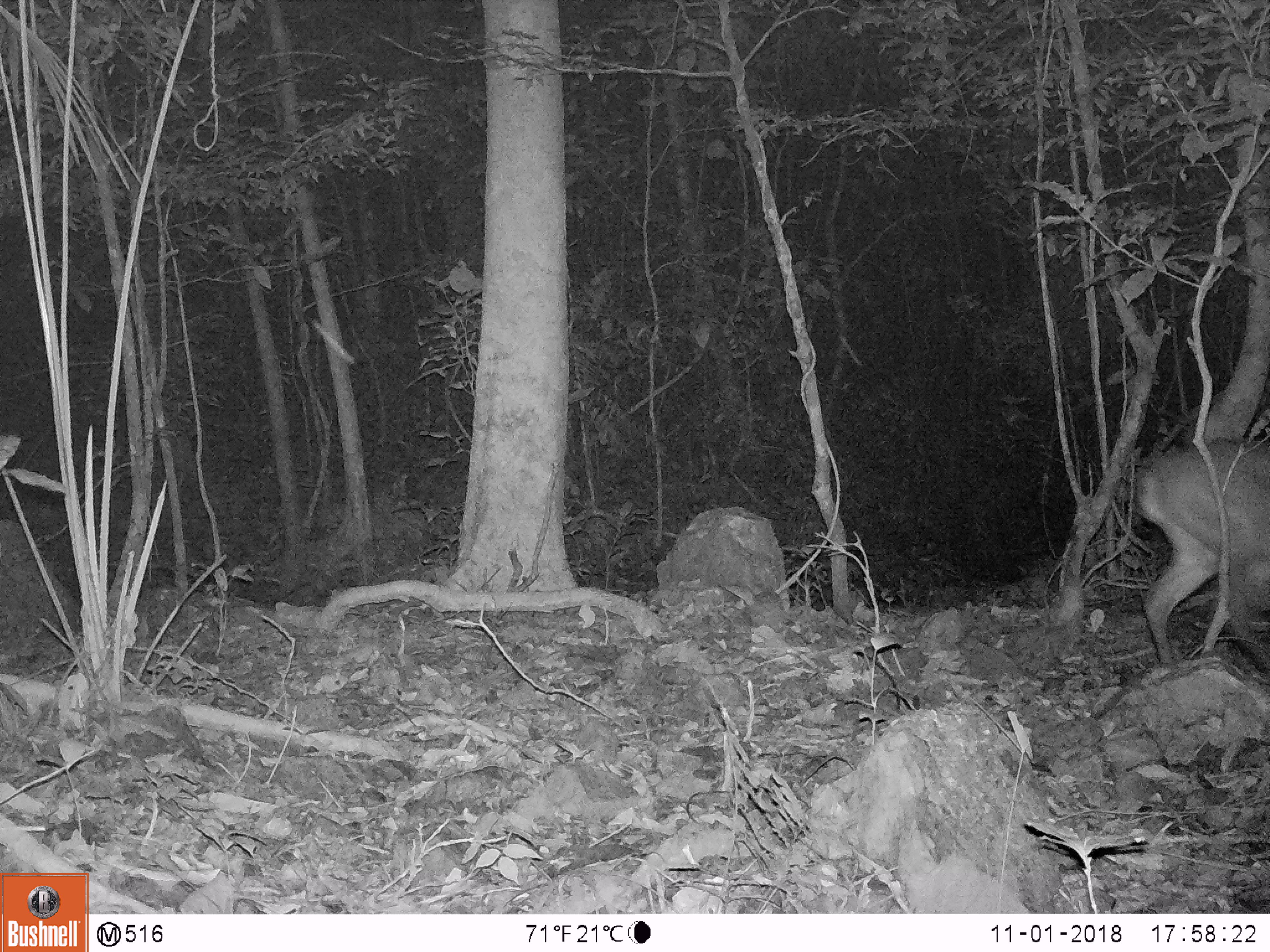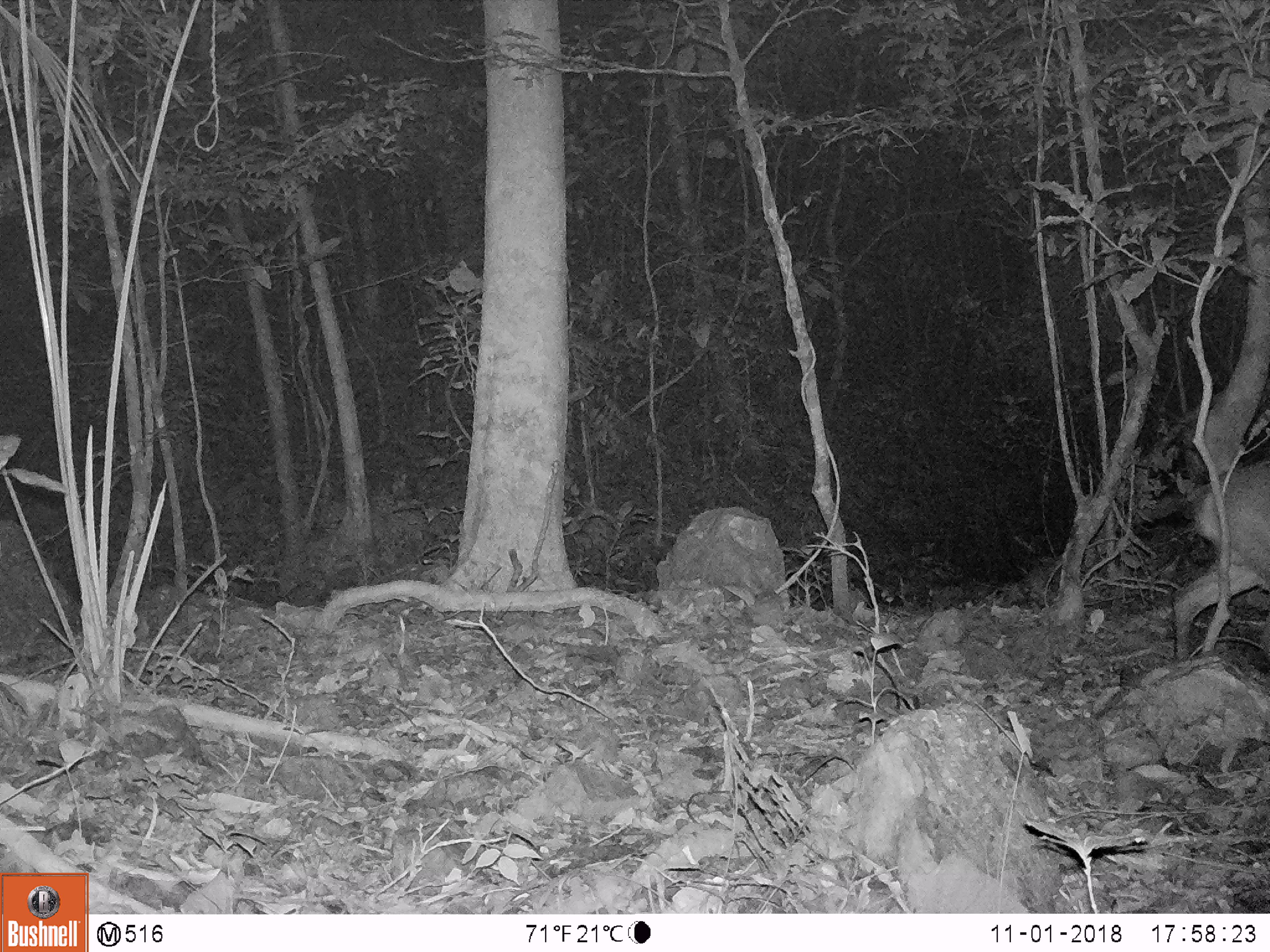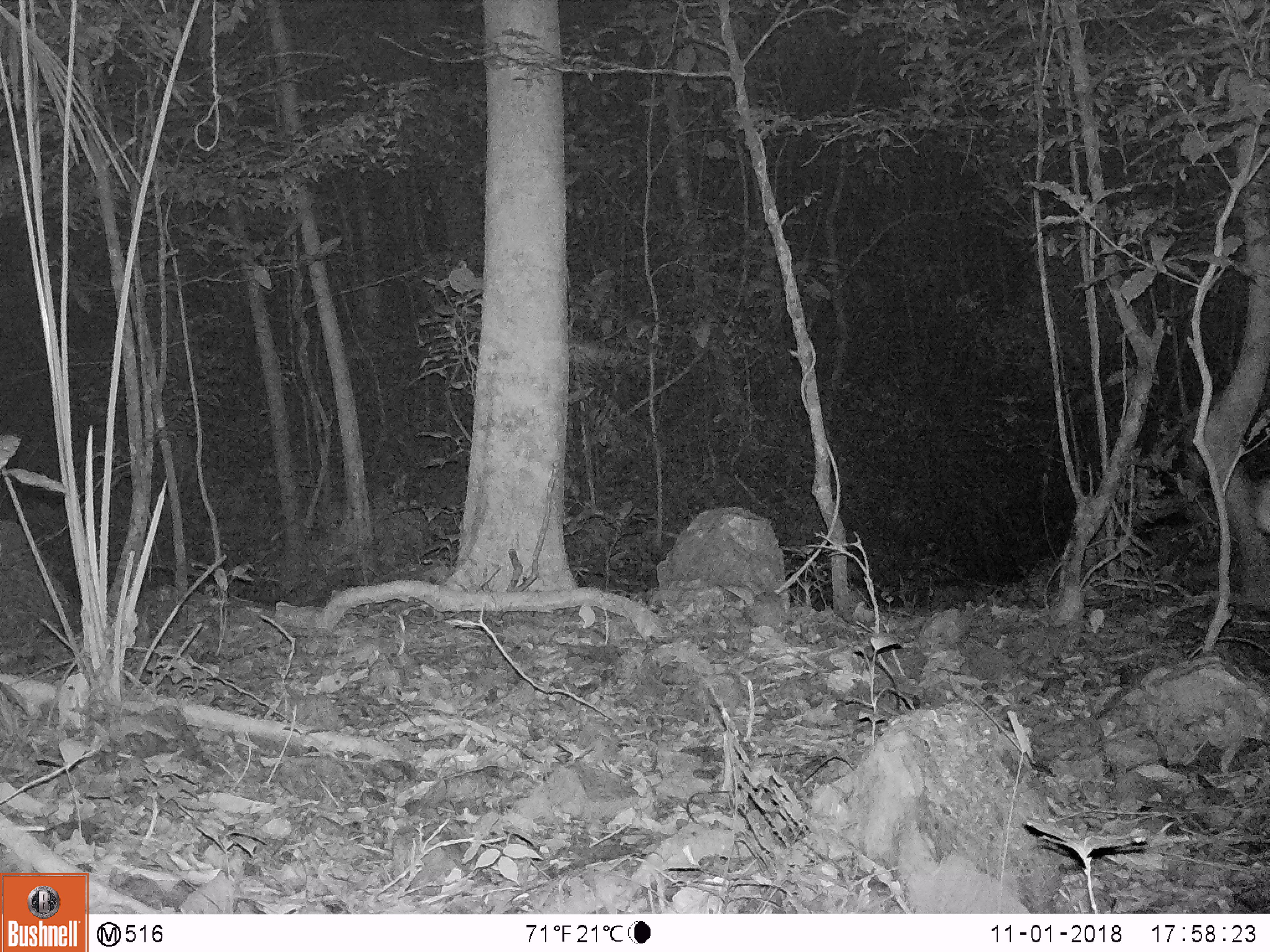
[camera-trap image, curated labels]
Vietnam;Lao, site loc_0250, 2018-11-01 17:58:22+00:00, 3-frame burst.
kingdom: Animalia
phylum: Chordata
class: Mammalia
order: Artiodactyla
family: Cervidae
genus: Muntiacus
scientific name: Muntiacus vuquangensis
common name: large-antlered muntjac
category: large antlered muntjac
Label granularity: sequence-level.